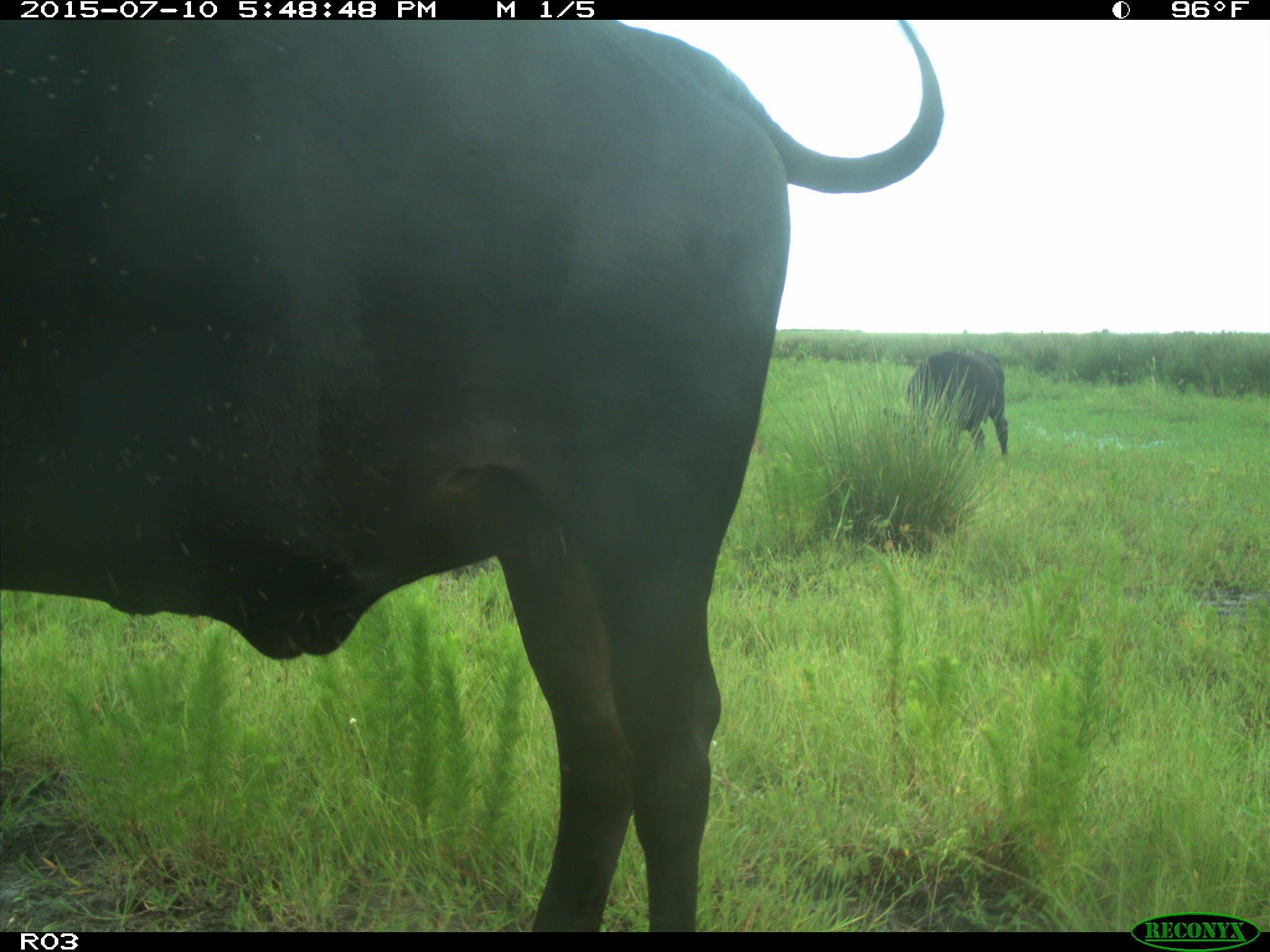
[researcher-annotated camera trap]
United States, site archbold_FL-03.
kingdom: Animalia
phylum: Chordata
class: Mammalia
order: Artiodactyla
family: Bovidae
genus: Bos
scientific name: Bos taurus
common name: domestic cow